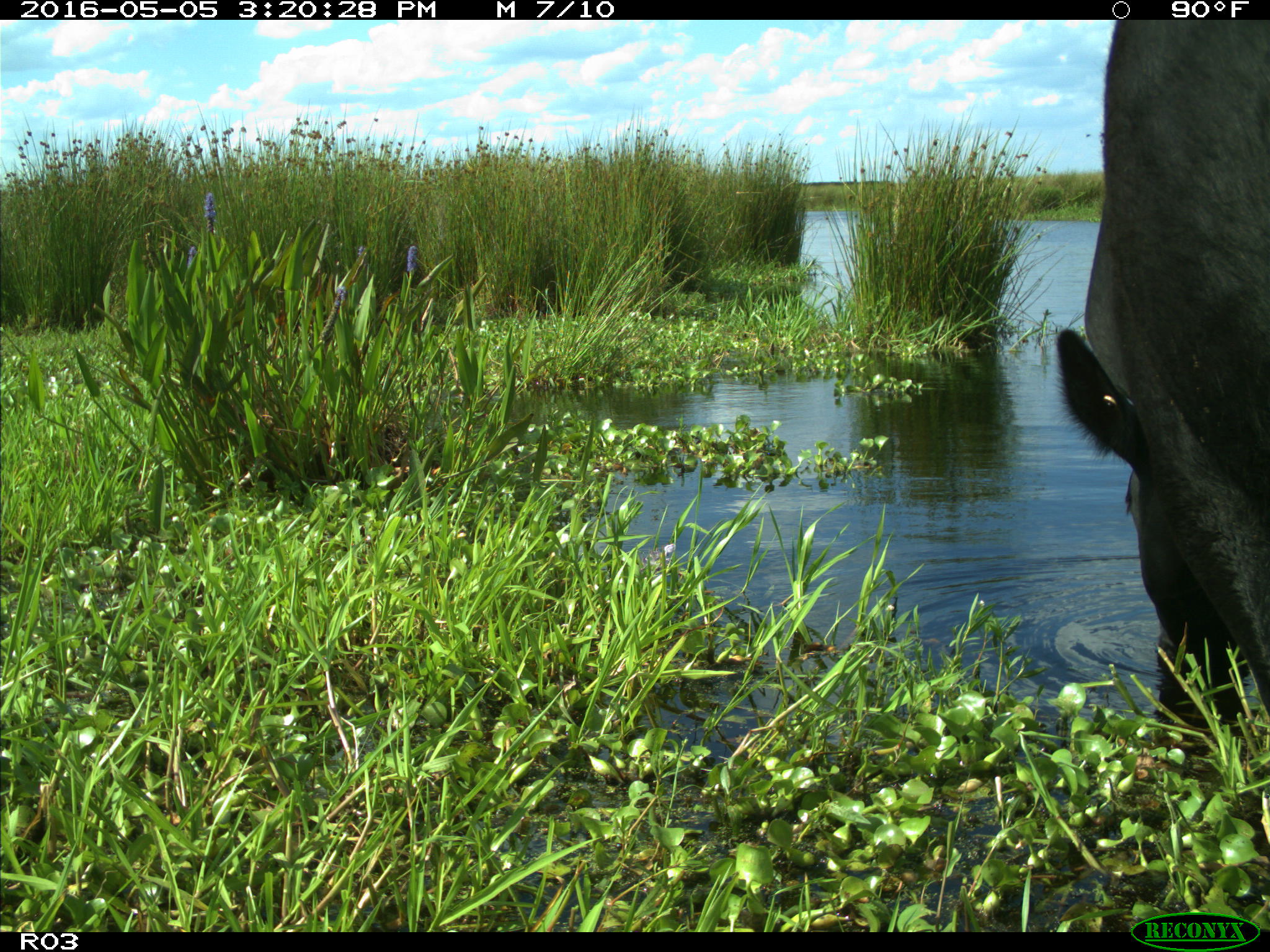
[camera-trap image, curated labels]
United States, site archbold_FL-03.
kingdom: Animalia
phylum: Chordata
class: Mammalia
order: Artiodactyla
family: Bovidae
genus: Bos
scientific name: Bos taurus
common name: domestic cow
Bos taurus (domestic cow).